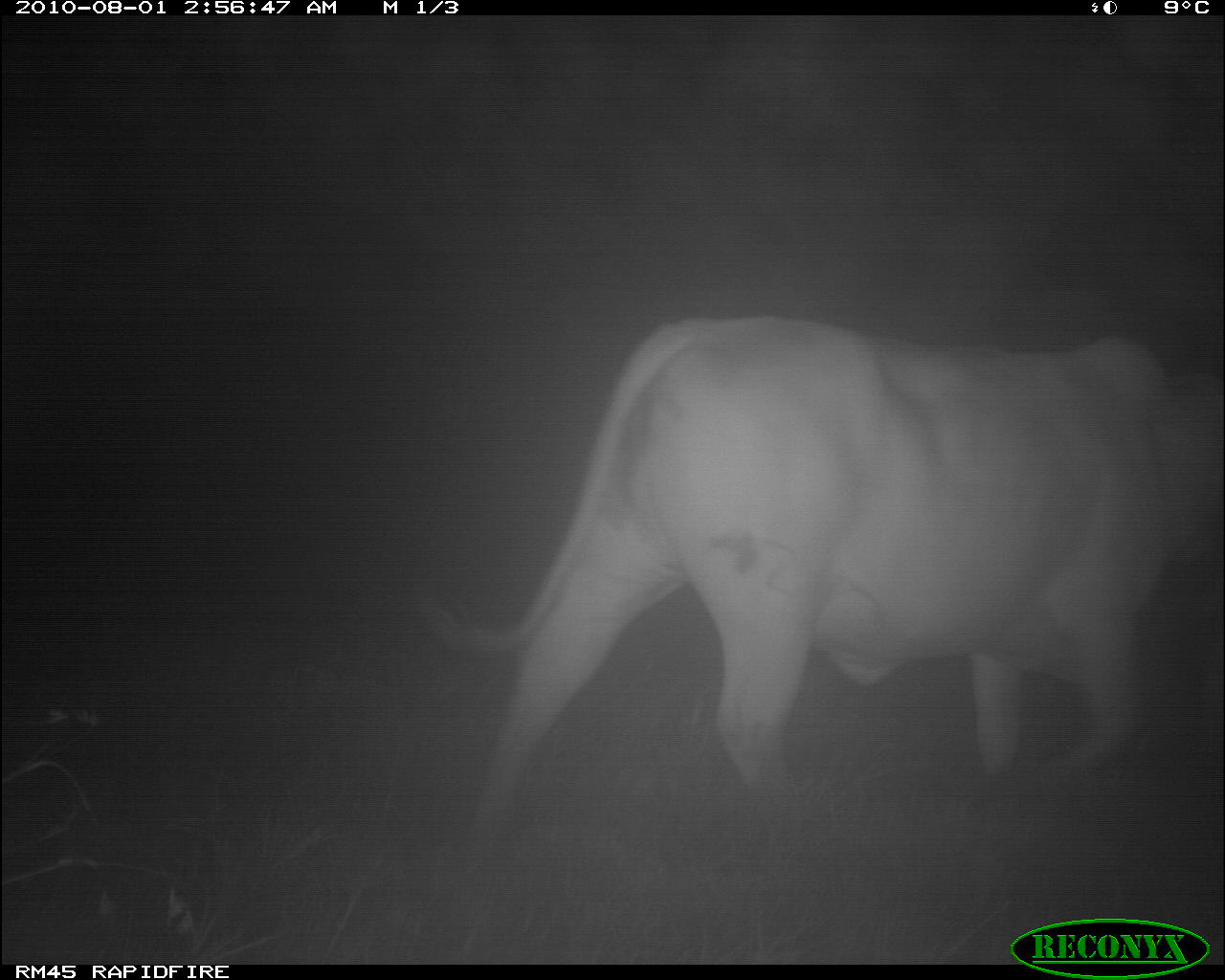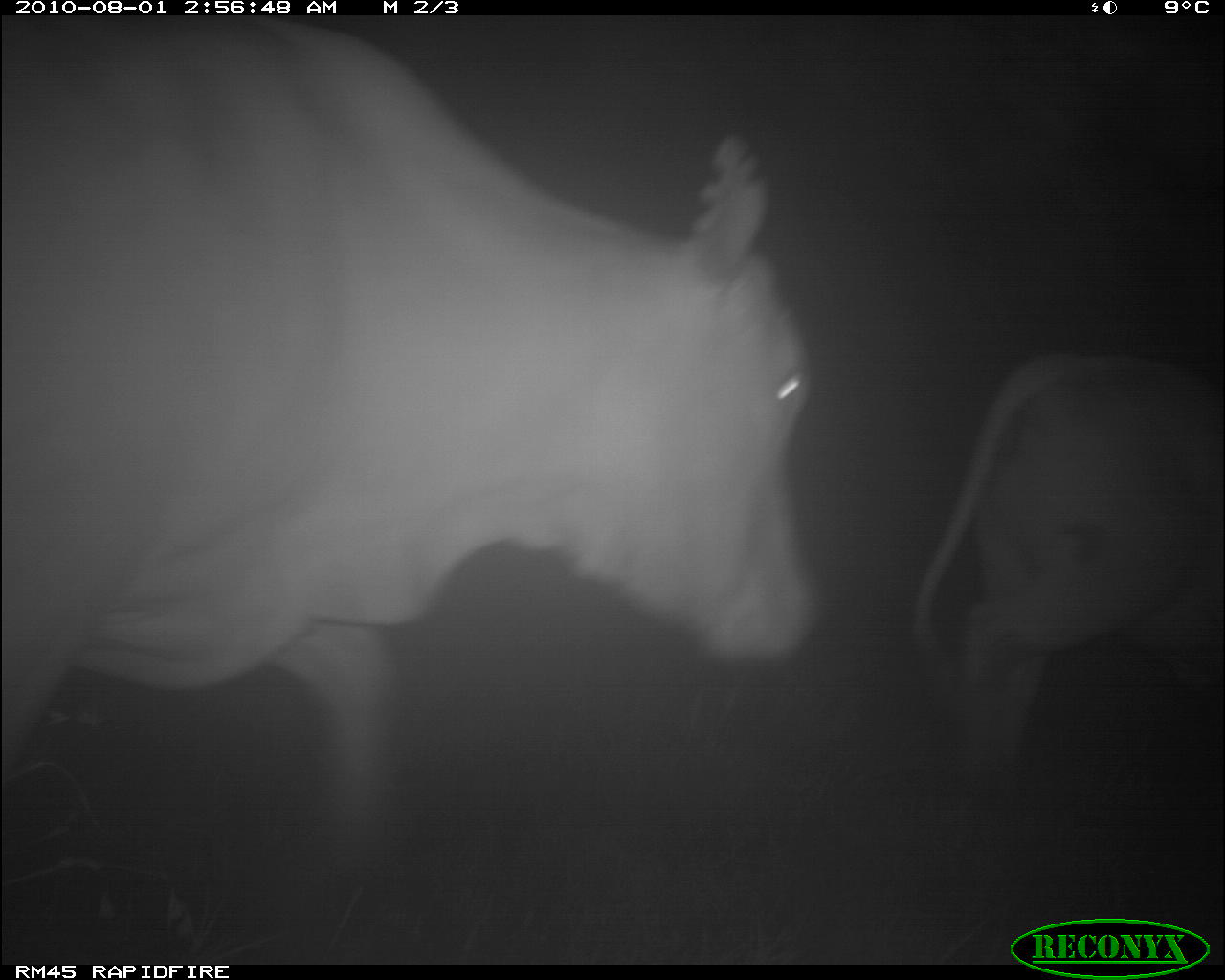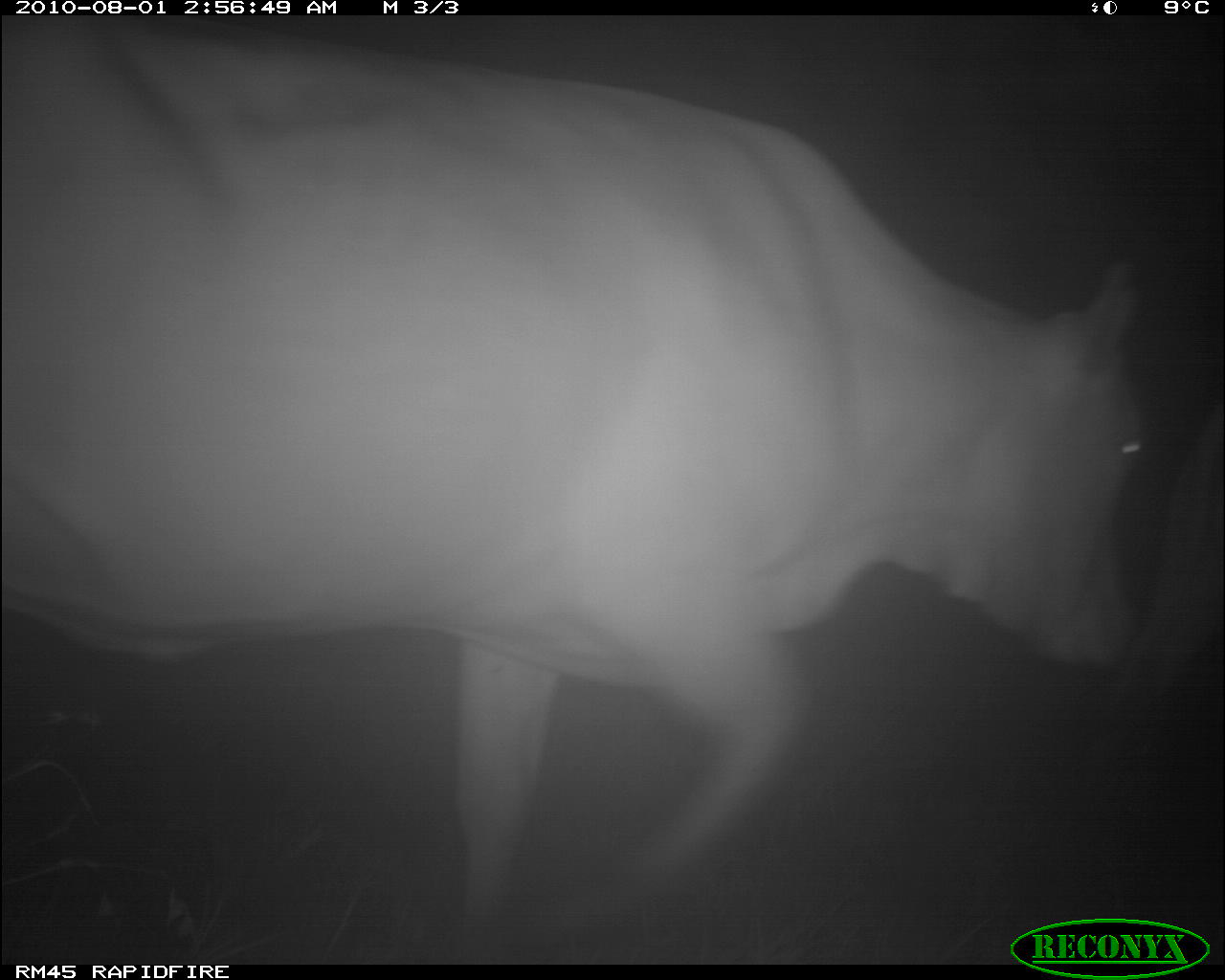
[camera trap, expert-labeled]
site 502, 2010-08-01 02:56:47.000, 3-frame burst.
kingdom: Animalia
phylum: Chordata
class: Mammalia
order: Artiodactyla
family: Bovidae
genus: Tragelaphus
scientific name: Tragelaphus oryx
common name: eland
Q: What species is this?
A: Tragelaphus oryx (eland).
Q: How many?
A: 1.